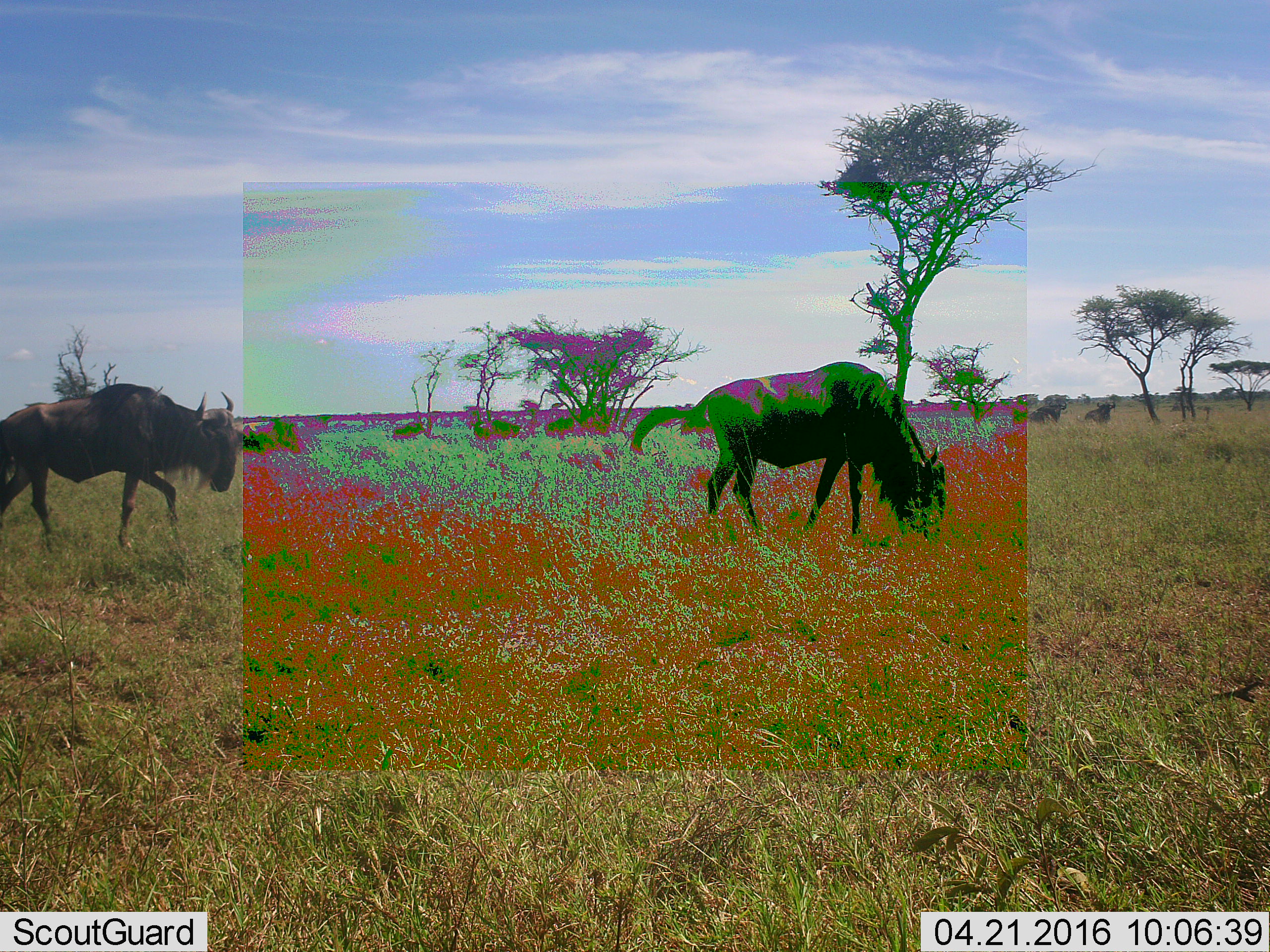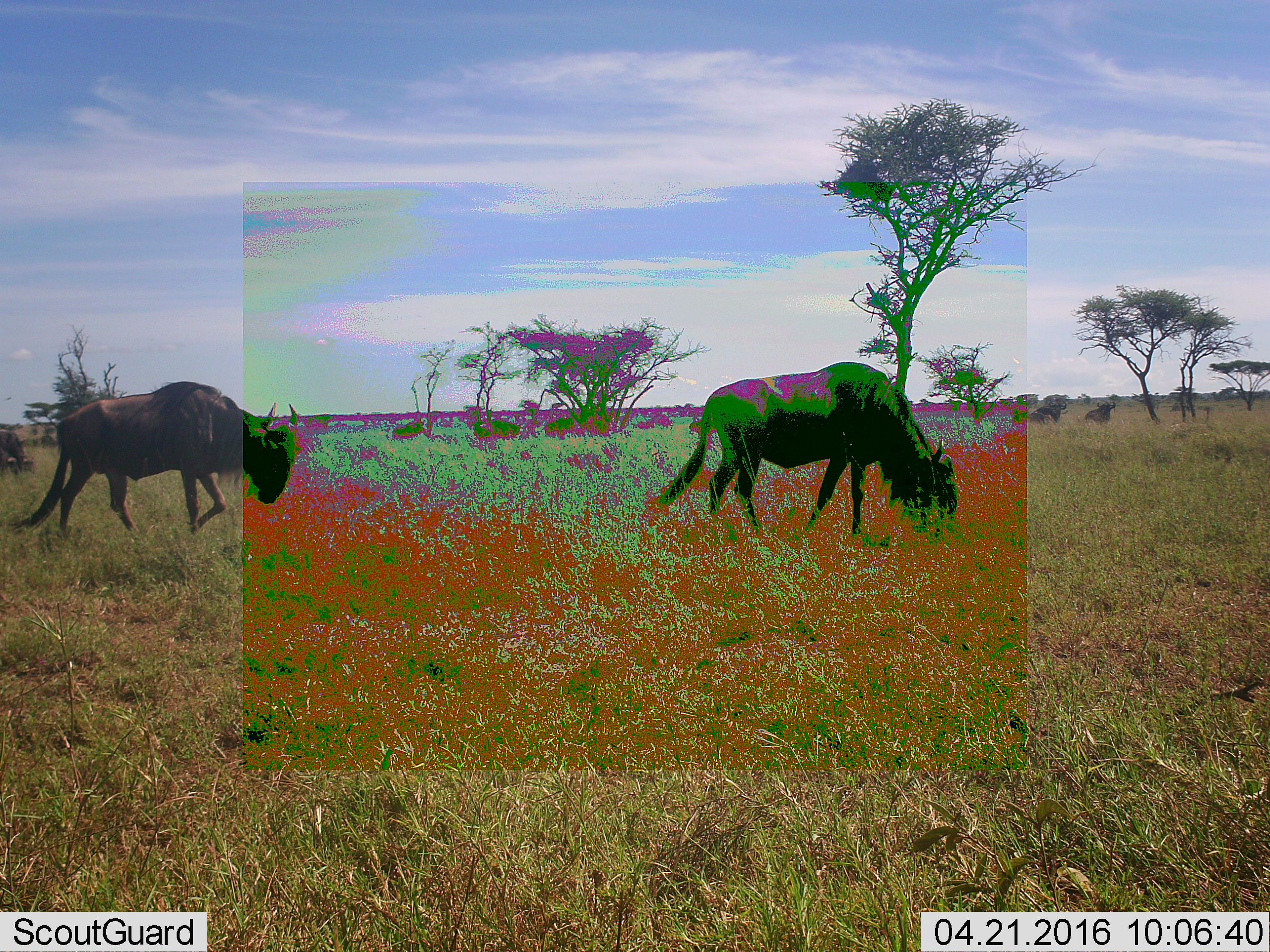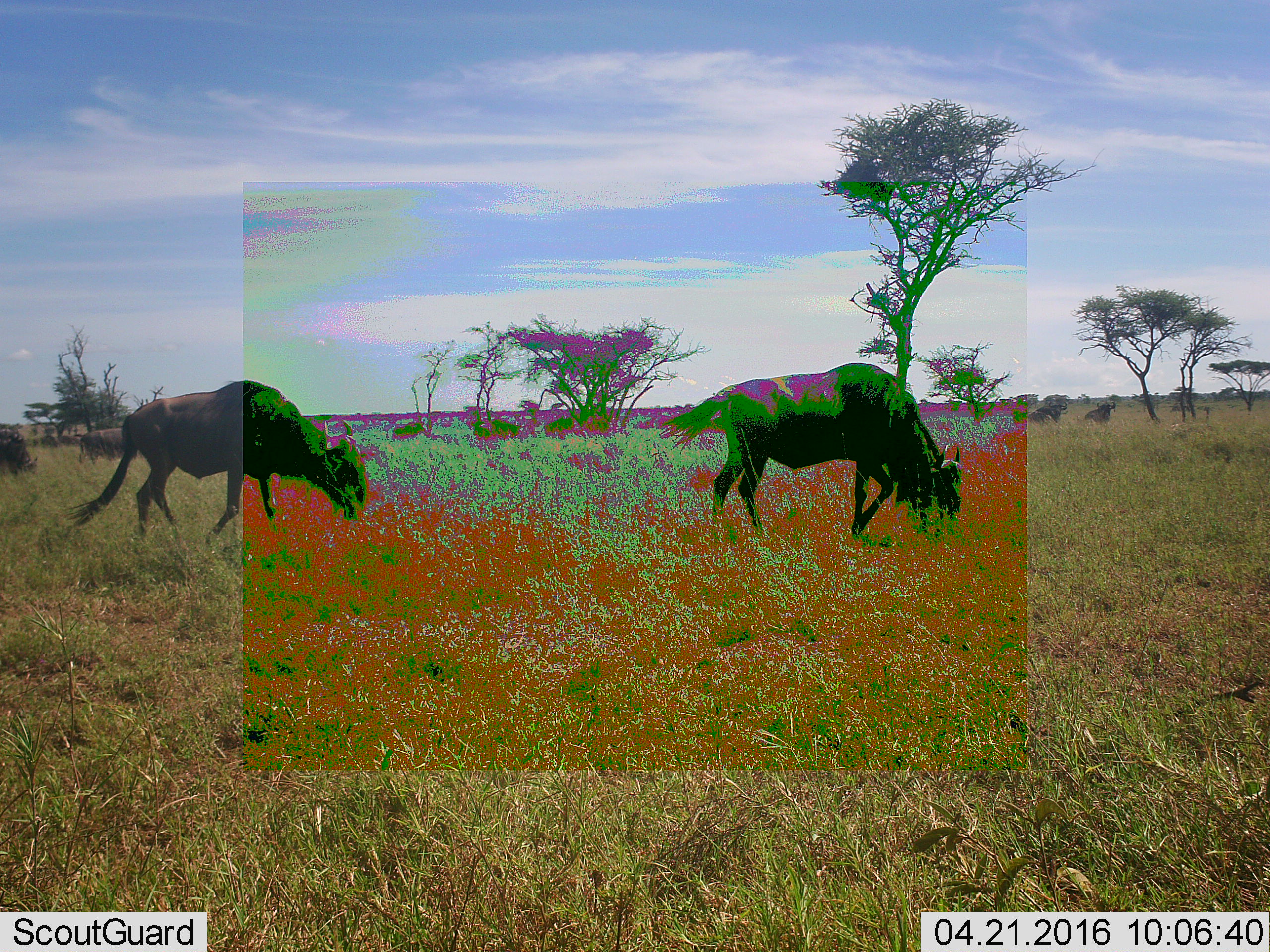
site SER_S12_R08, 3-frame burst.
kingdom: Animalia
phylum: Chordata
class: Mammalia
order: Artiodactyla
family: Bovidae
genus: Connochaetes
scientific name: Connochaetes taurinus taurinus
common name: blue wildebeest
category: wildebeestblue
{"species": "wildebeestblue (blue wildebeest) (Connochaetes taurinus taurinus)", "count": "2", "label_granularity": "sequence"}